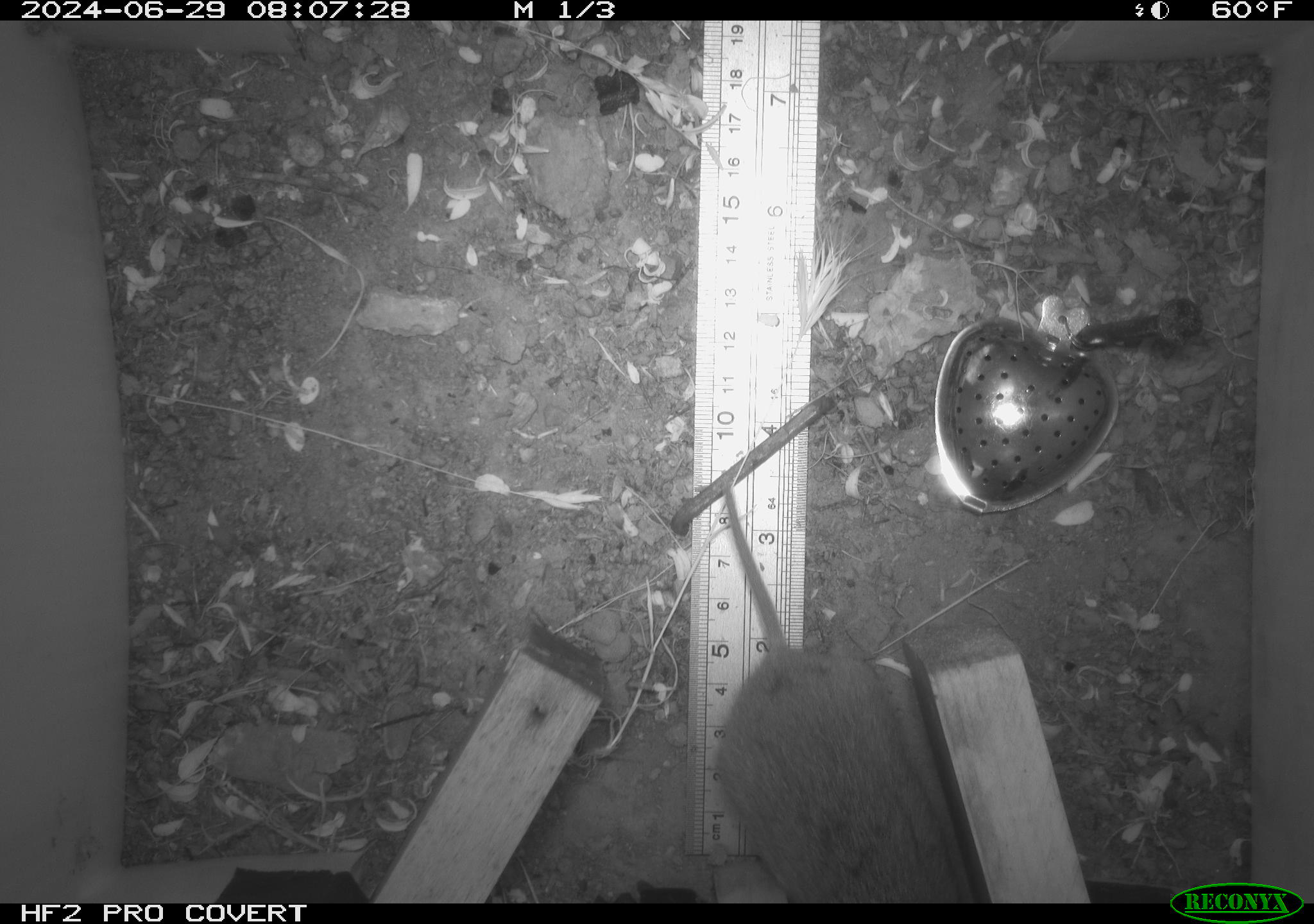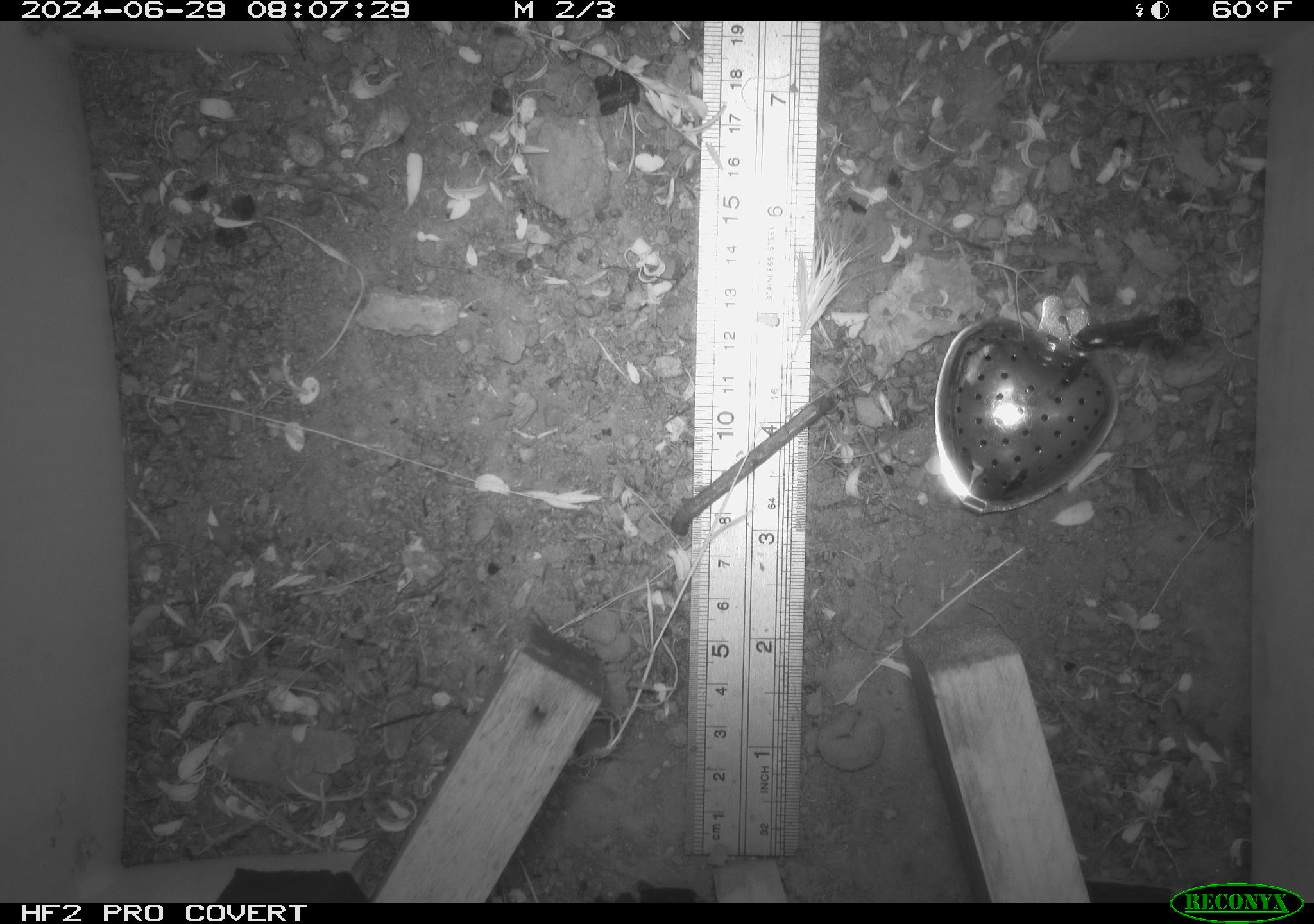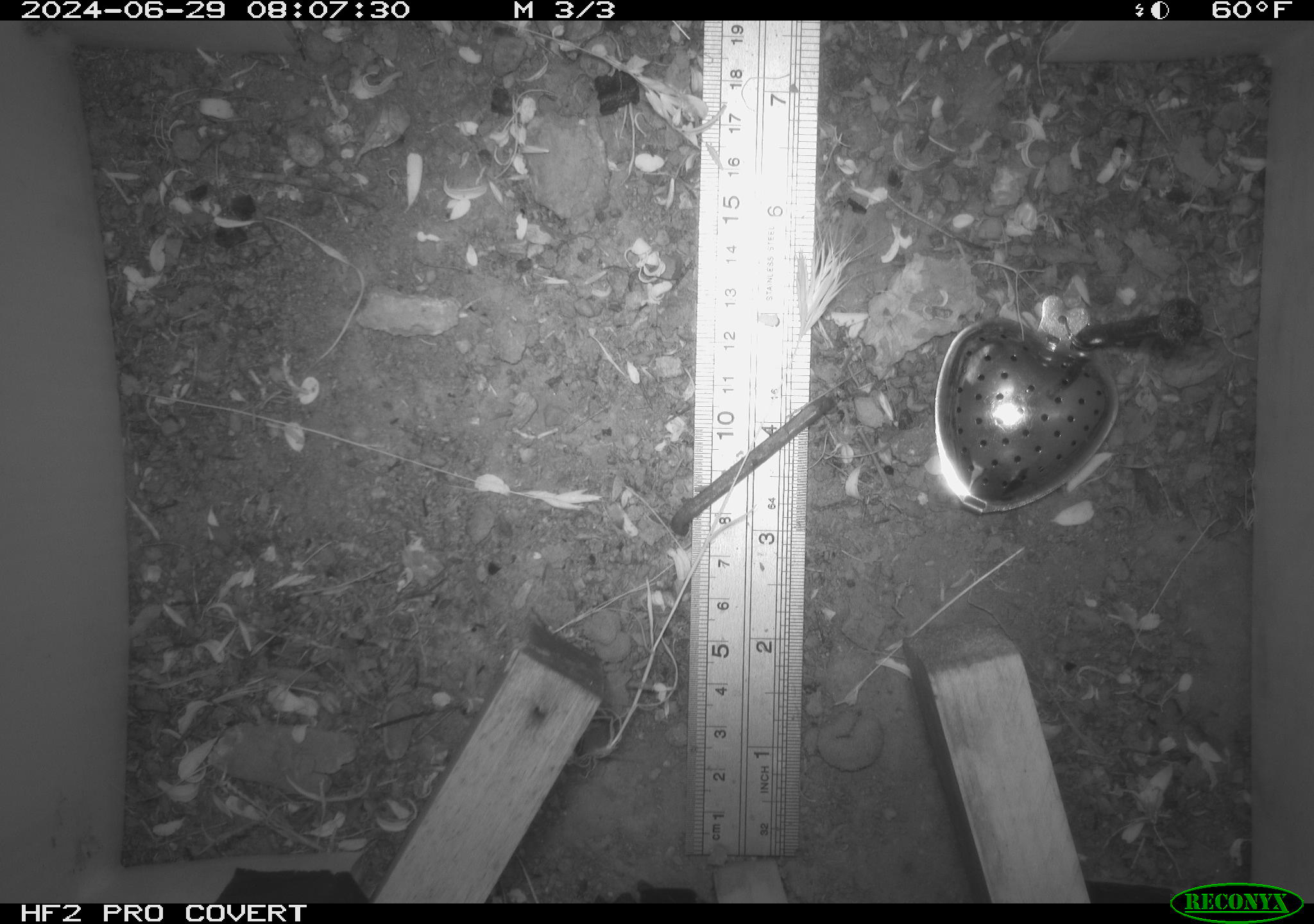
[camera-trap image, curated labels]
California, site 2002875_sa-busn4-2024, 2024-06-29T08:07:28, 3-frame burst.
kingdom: Animalia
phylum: Chordata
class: Mammalia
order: Rodentia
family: Cricetidae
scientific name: Arvicolinae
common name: voles, lemmings, and muskrats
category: arvicolinae subfamily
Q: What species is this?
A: Arvicolinae subfamily (voles, lemmings, and muskrats) (Arvicolinae).